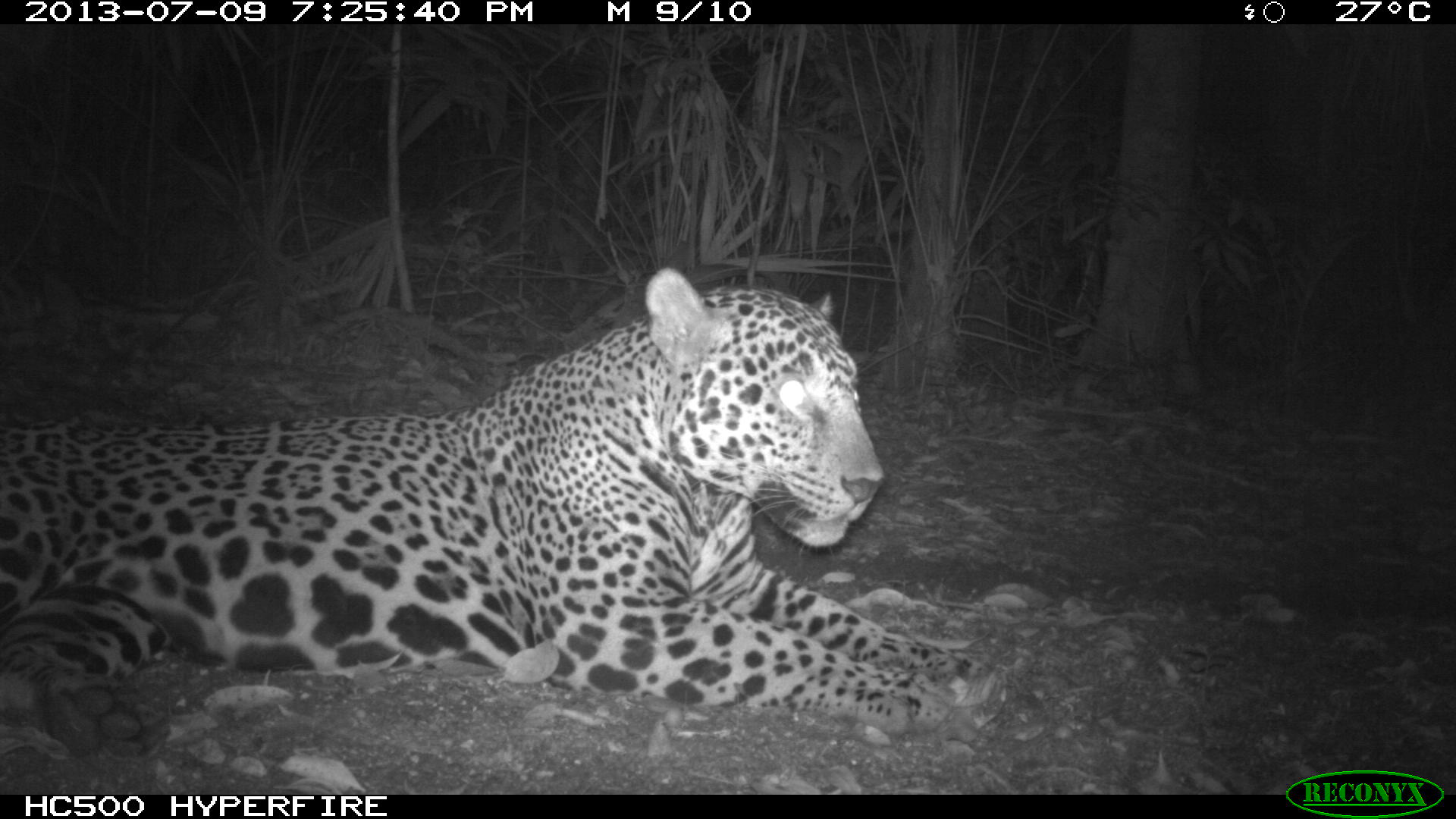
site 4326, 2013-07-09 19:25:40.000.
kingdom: Animalia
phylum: Chordata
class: Mammalia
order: Carnivora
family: Felidae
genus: Panthera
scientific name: Panthera onca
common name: jaguar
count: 1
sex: male